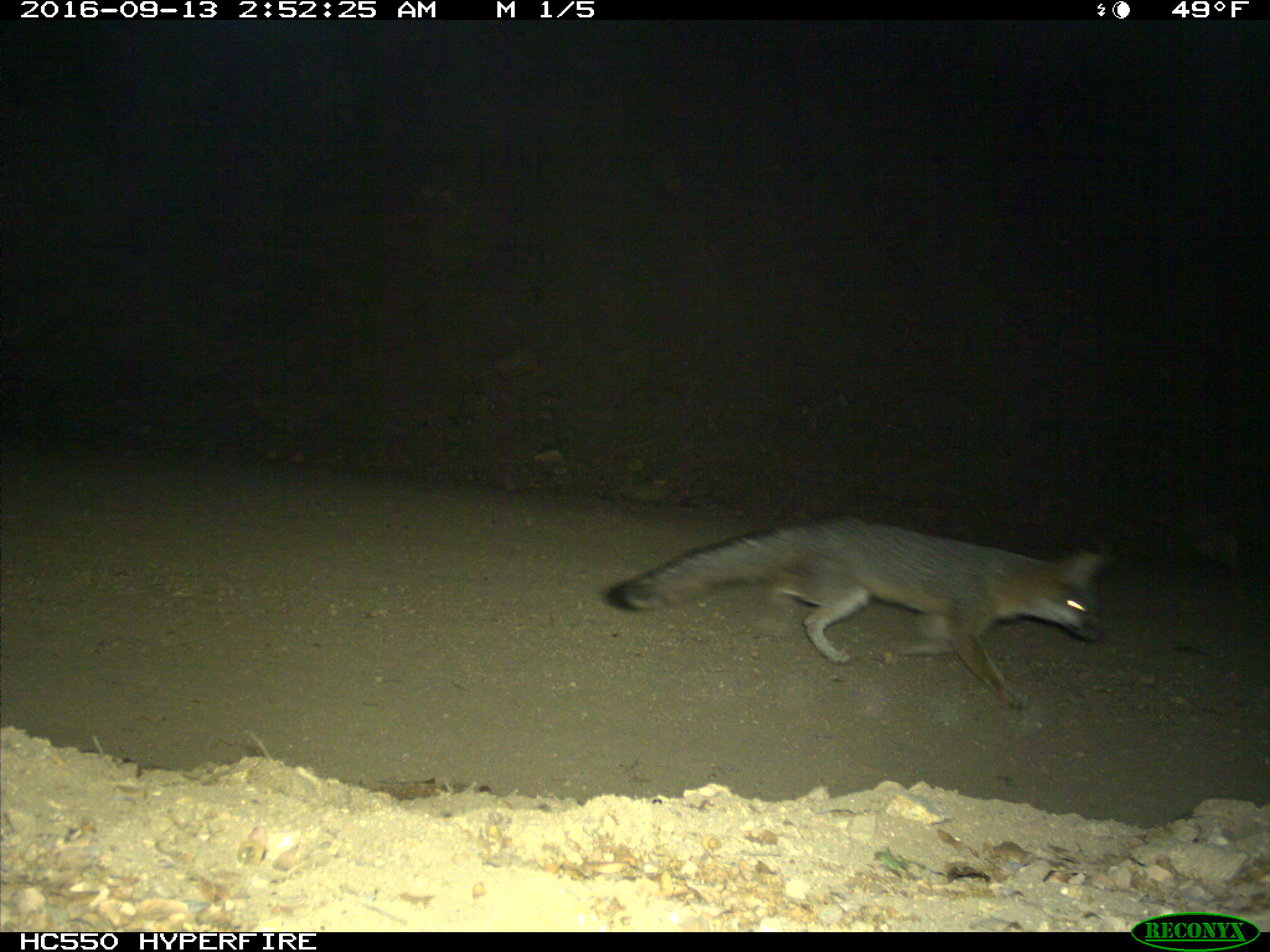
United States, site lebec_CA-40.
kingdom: Animalia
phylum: Chordata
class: Mammalia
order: Carnivora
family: Canidae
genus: Urocyon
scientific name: Urocyon cinereoargenteus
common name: gray fox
Urocyon cinereoargenteus (gray fox).